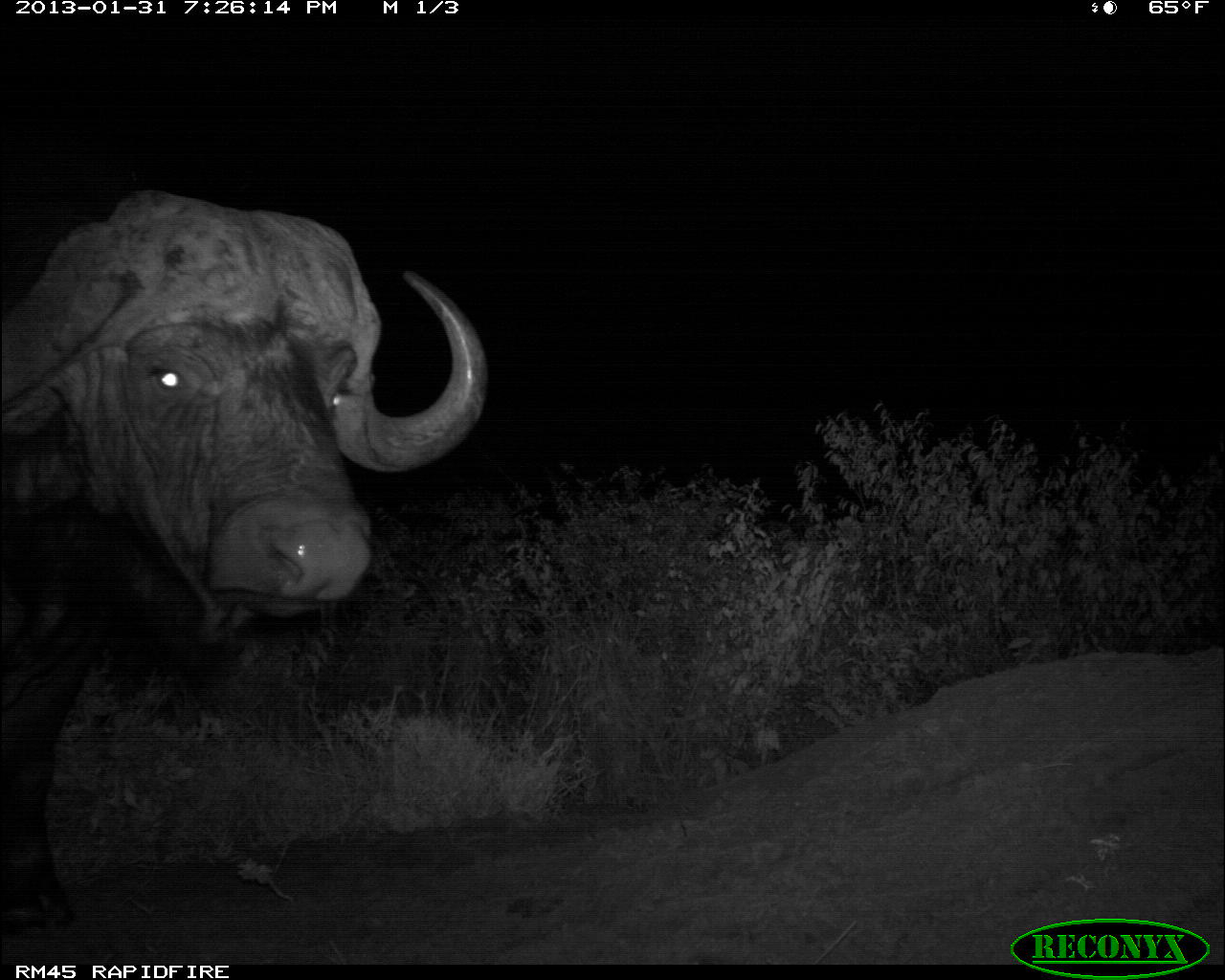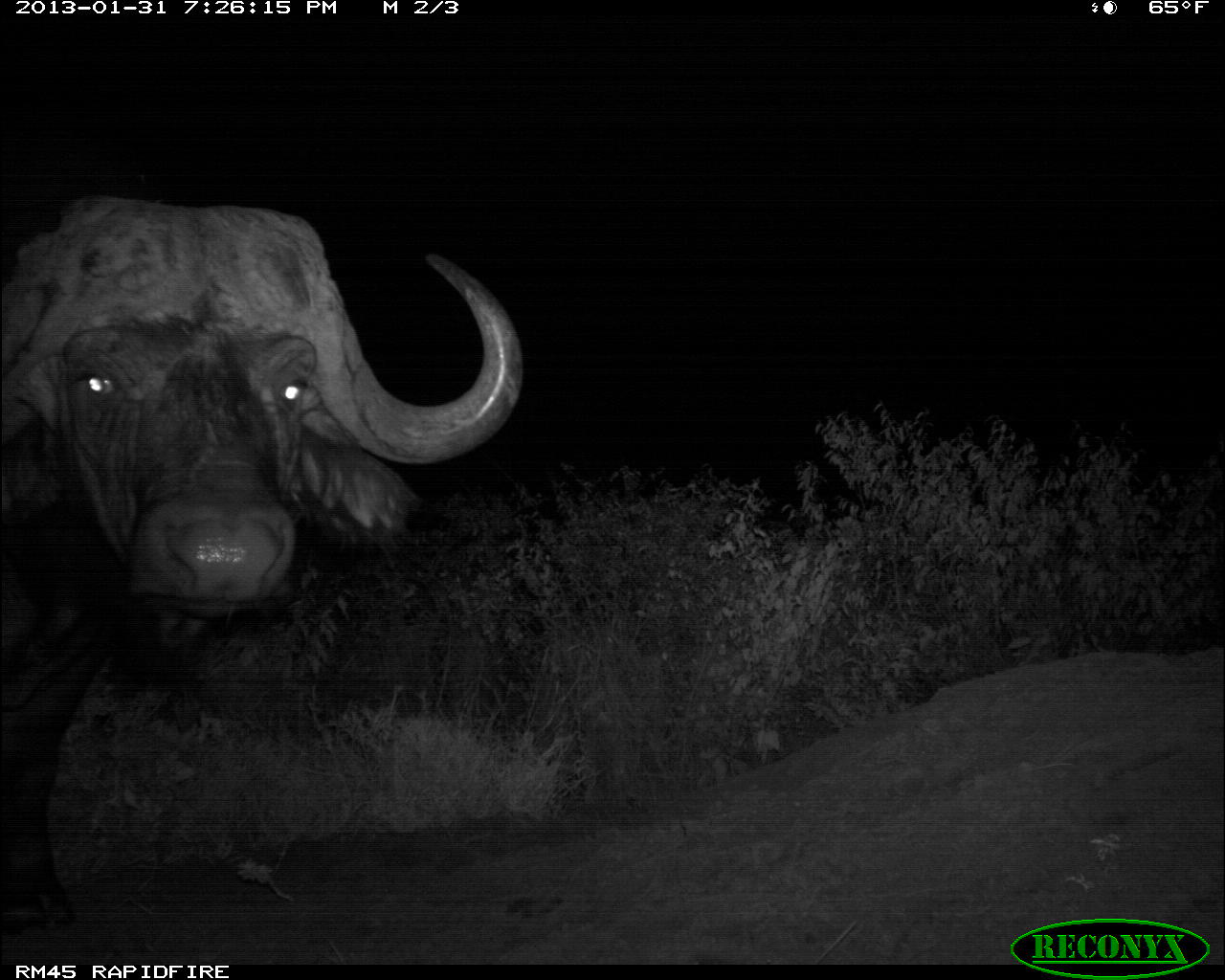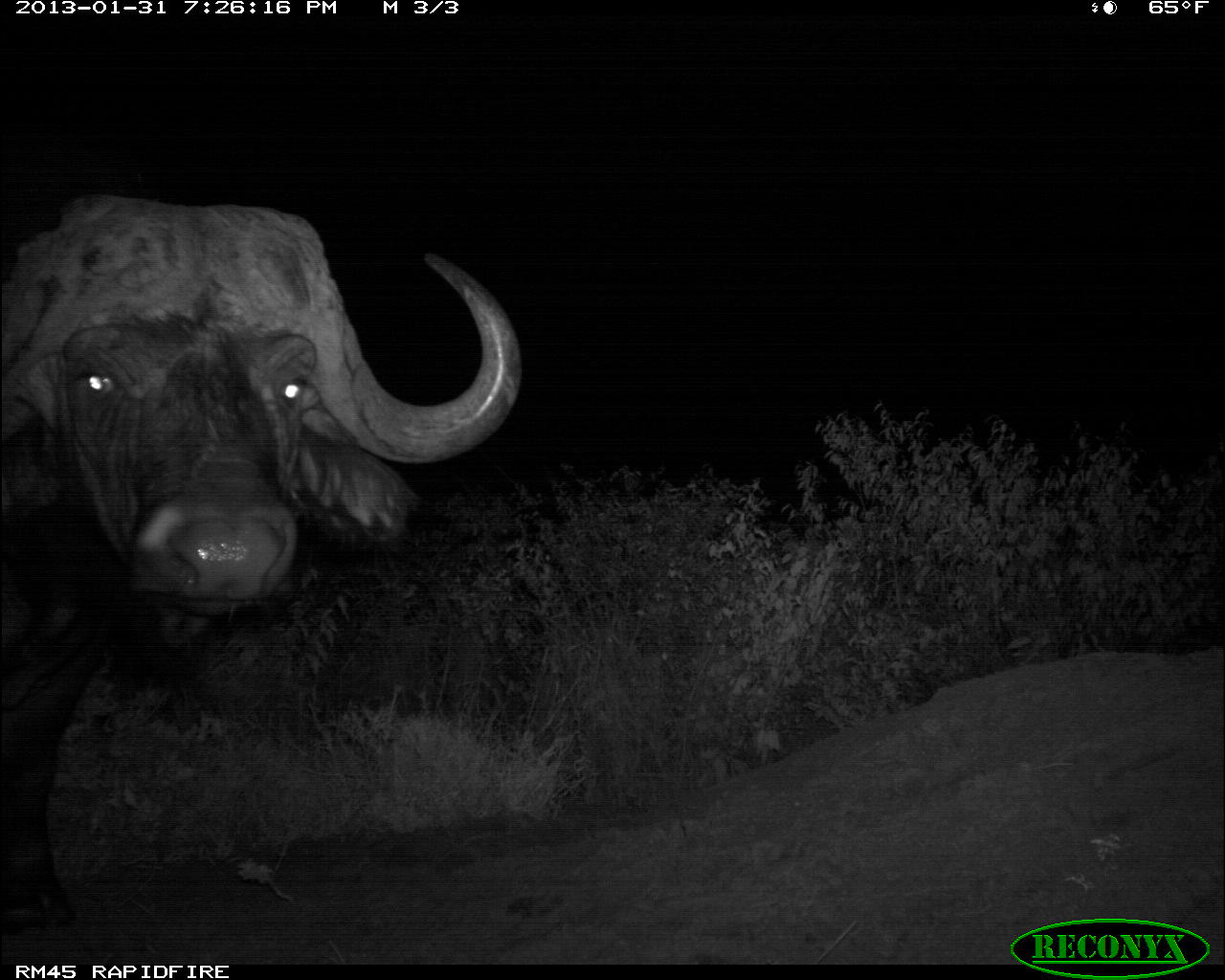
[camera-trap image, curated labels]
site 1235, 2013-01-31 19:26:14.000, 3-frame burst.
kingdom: Animalia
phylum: Chordata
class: Mammalia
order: Artiodactyla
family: Bovidae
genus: Syncerus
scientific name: Syncerus caffer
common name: african buffalo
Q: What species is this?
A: Syncerus caffer (african buffalo).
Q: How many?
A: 1.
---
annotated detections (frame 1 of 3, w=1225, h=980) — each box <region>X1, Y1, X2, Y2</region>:
syncerus caffer: <region>1, 187, 493, 941</region>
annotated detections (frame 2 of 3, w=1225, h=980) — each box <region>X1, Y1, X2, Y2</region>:
syncerus caffer: <region>0, 195, 518, 931</region>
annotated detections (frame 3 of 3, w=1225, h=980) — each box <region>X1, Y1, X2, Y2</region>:
syncerus caffer: <region>0, 189, 522, 933</region>